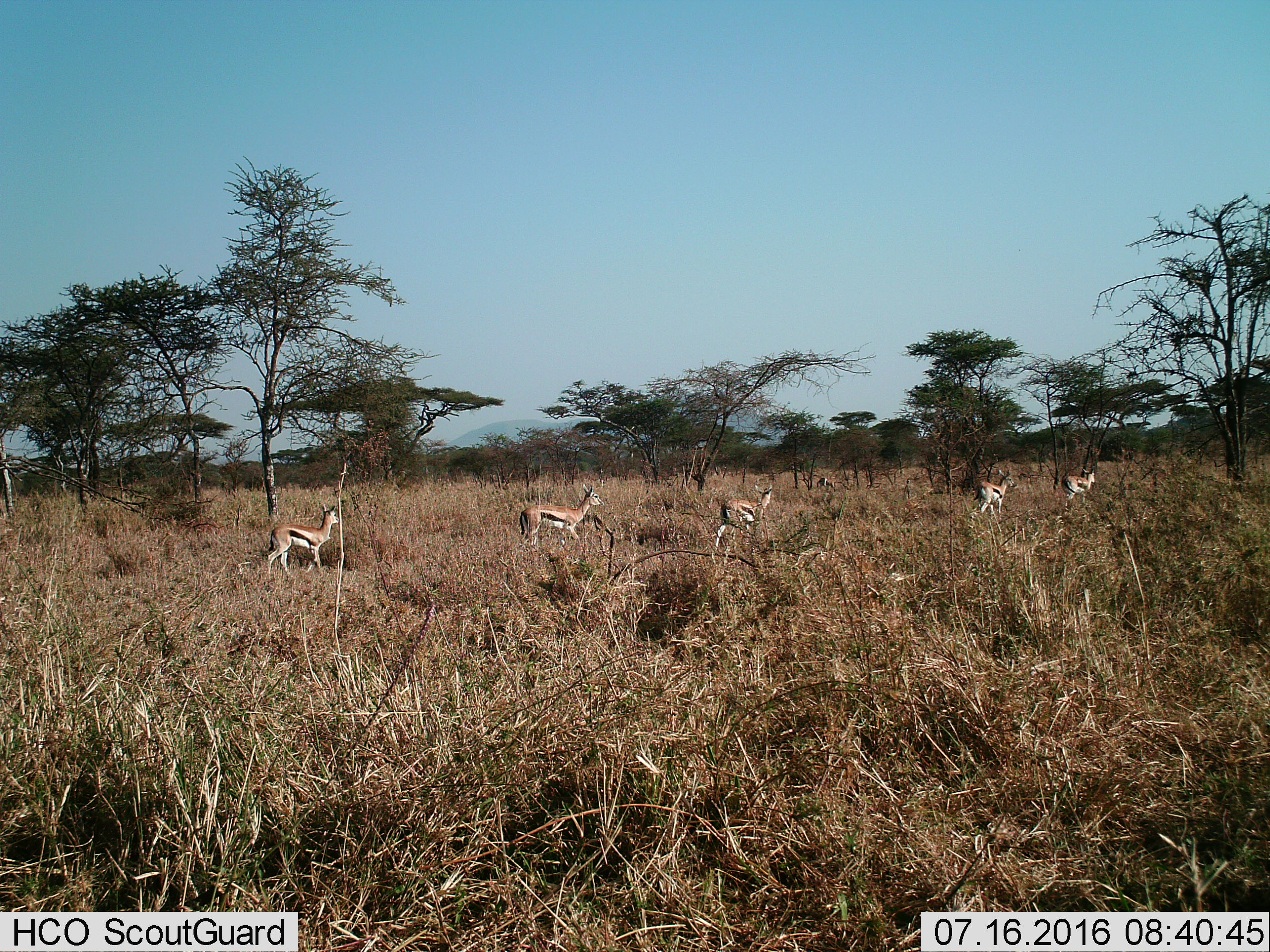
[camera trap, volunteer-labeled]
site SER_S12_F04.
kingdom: Animalia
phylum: Chordata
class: Mammalia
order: Artiodactyla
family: Bovidae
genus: Eudorcas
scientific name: Eudorcas thomsonii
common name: thomson's gazelle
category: gazellethomsons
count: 5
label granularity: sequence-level